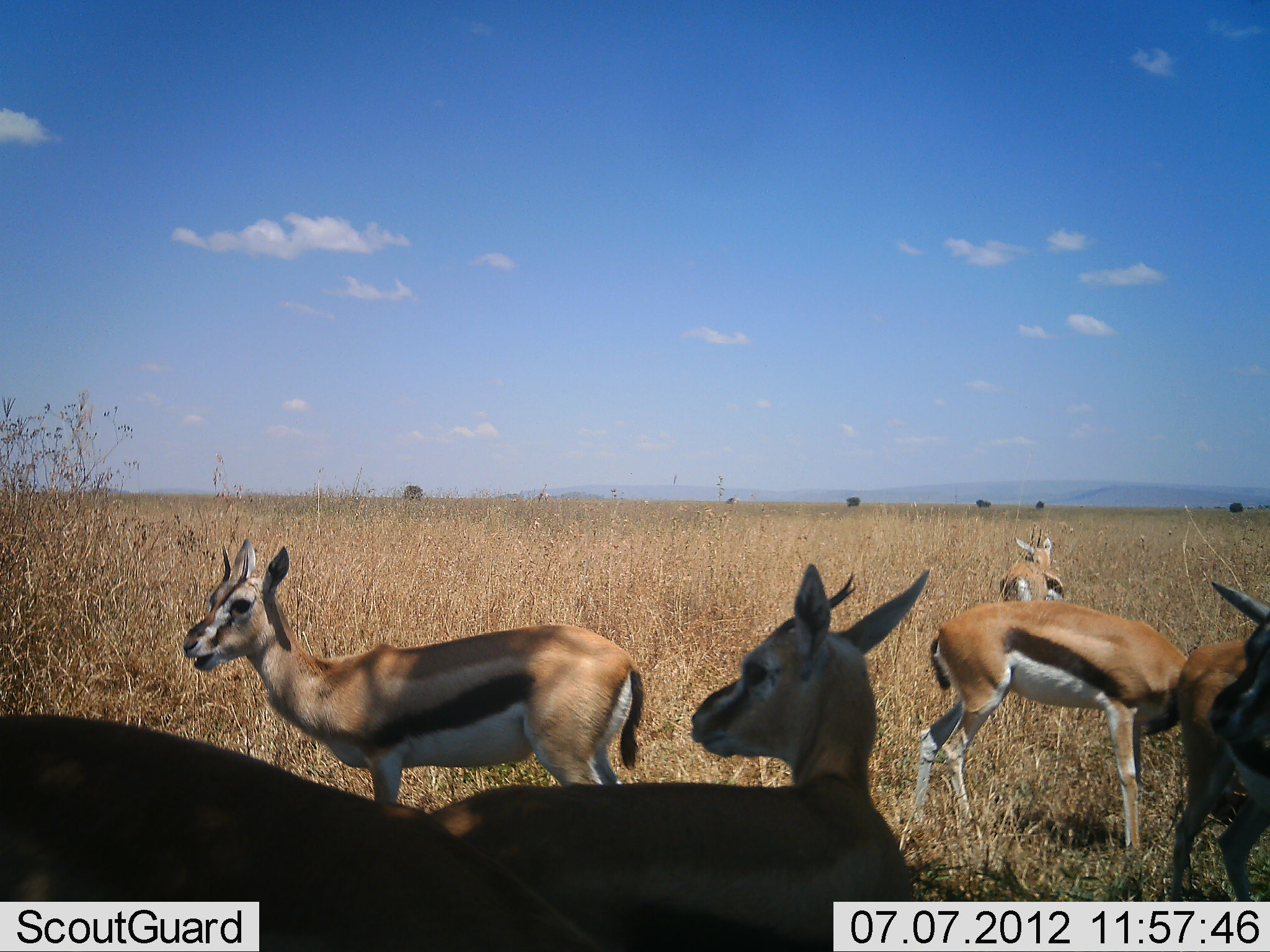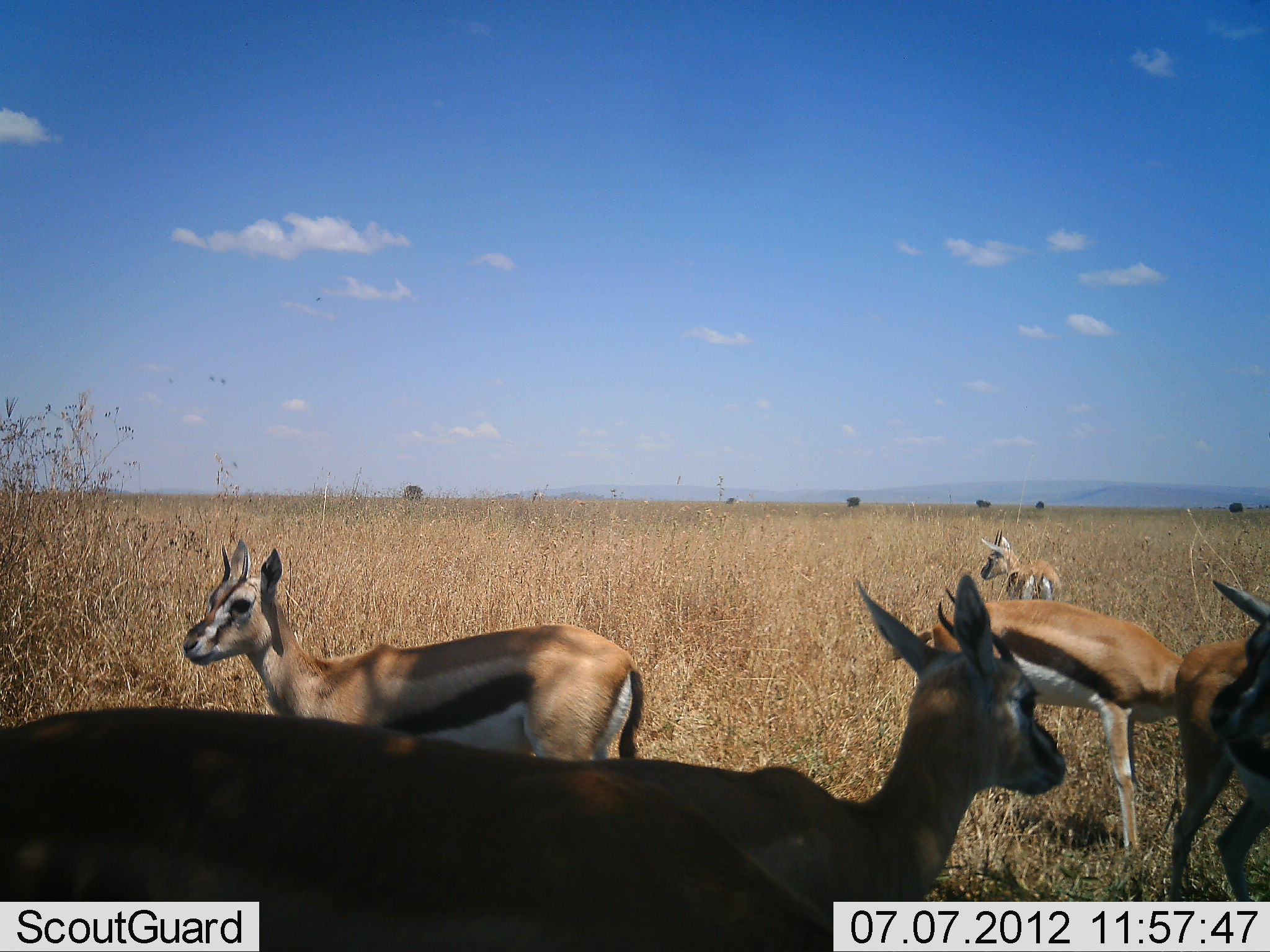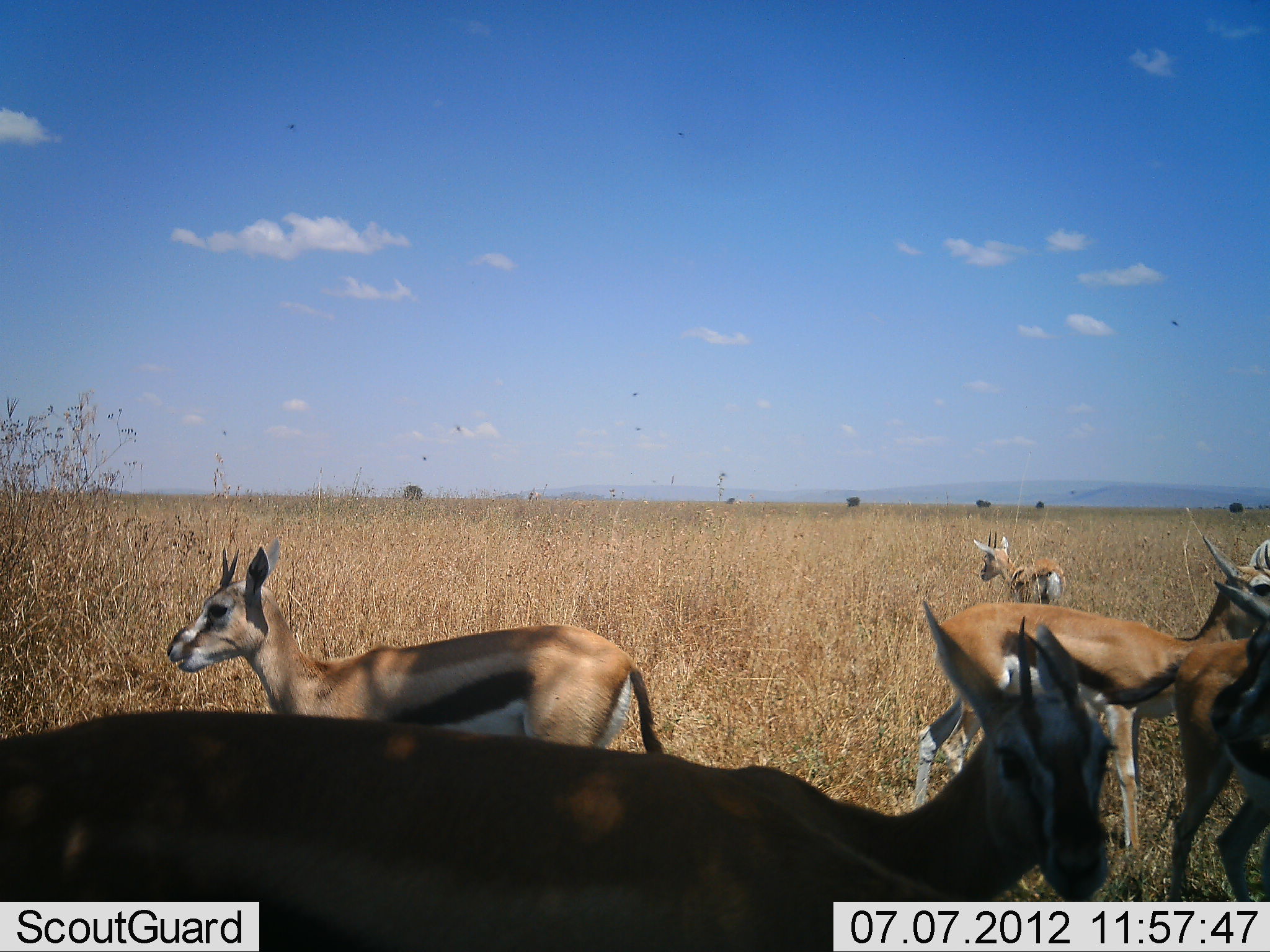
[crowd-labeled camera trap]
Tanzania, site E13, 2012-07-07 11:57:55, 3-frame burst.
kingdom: Animalia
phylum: Chordata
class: Mammalia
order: Artiodactyla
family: Bovidae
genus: Eudorcas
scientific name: Eudorcas thomsonii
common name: thomson's gazelle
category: gazellethomsons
Gazellethomsons (thomson's gazelle) (Eudorcas thomsonii), count 6. Behavior (volunteer vote fractions): standing 90%, resting 0%, moving 10%, interacting 0%. Young present (vote fraction): 0%. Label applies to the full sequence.